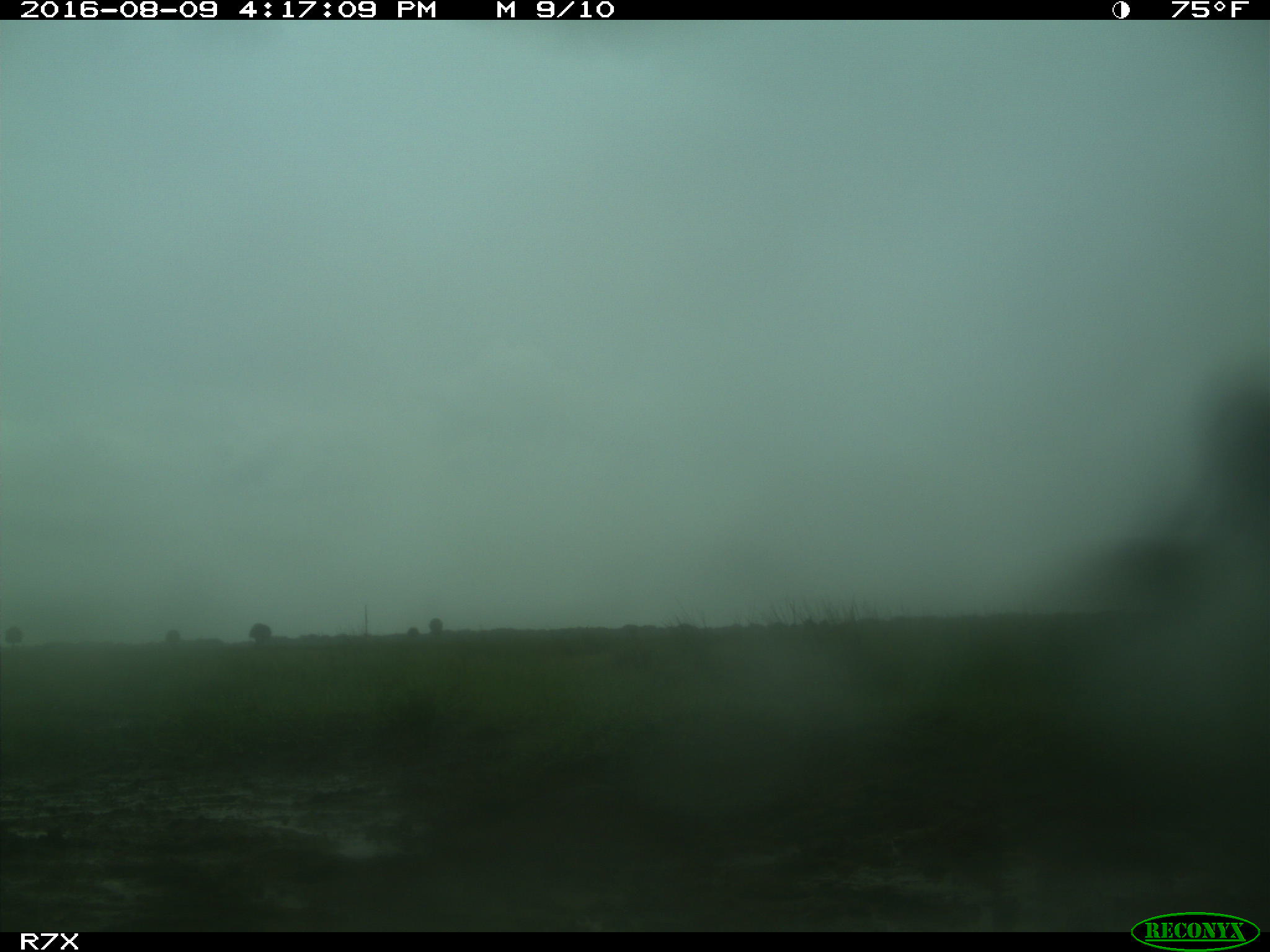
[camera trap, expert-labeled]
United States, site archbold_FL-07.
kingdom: Animalia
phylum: Chordata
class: Mammalia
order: Artiodactyla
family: Bovidae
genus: Bos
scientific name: Bos taurus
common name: domestic cow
Bos taurus (domestic cow).